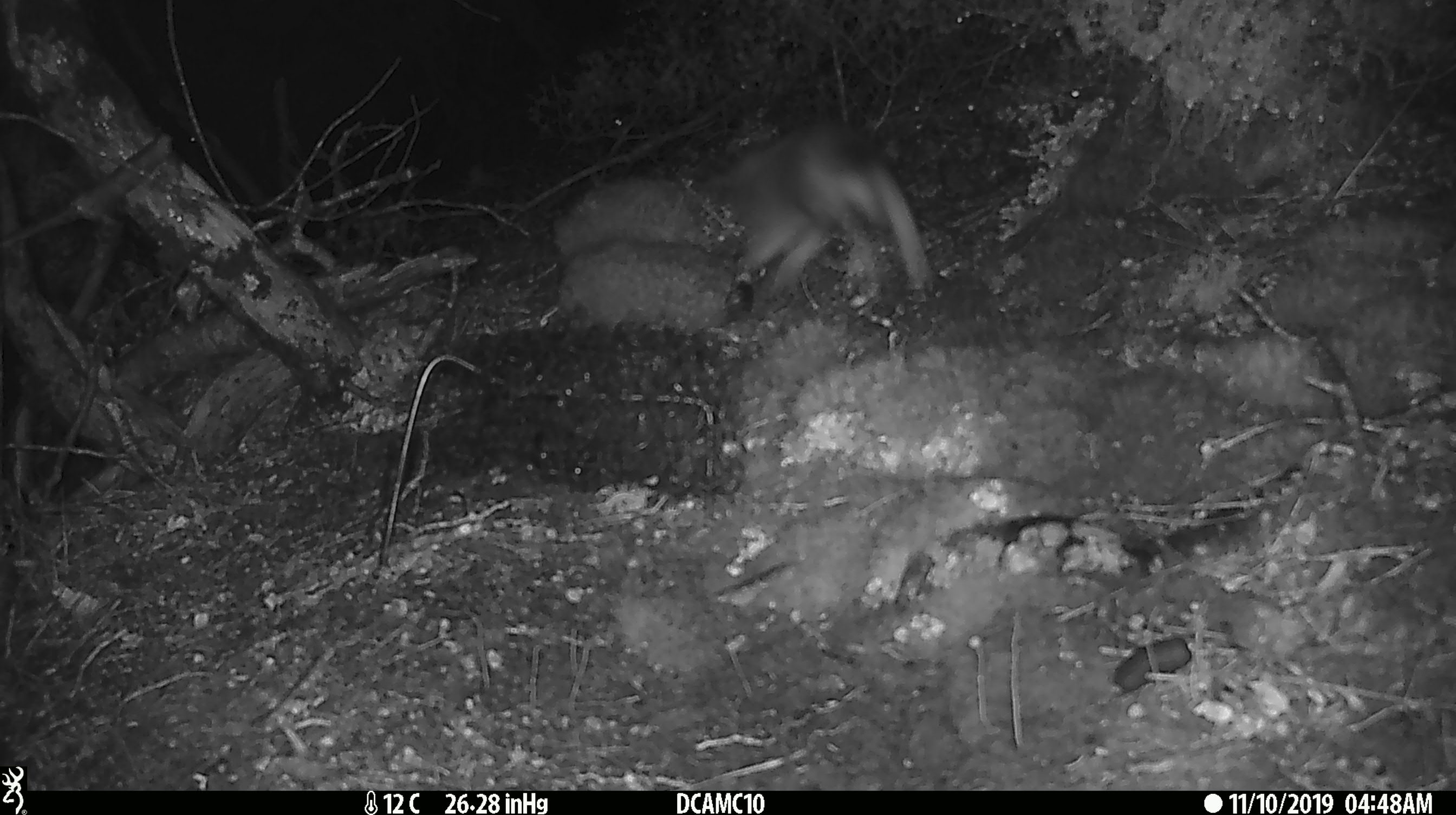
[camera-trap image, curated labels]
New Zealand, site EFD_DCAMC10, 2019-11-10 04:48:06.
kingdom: Animalia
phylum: Chordata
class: Mammalia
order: Rodentia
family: Muridae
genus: Rattus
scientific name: Rattus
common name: rat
Rat (Rattus).